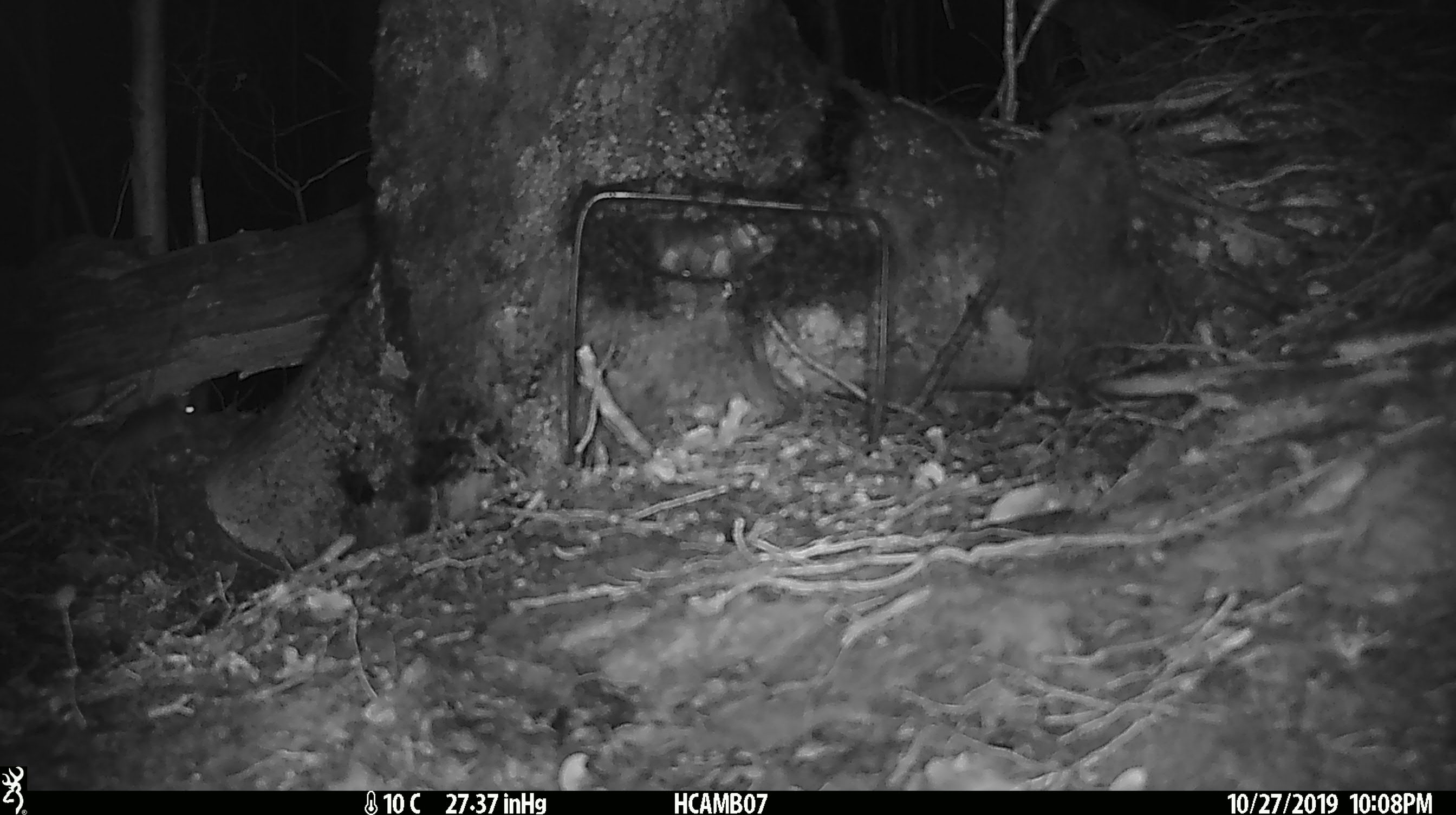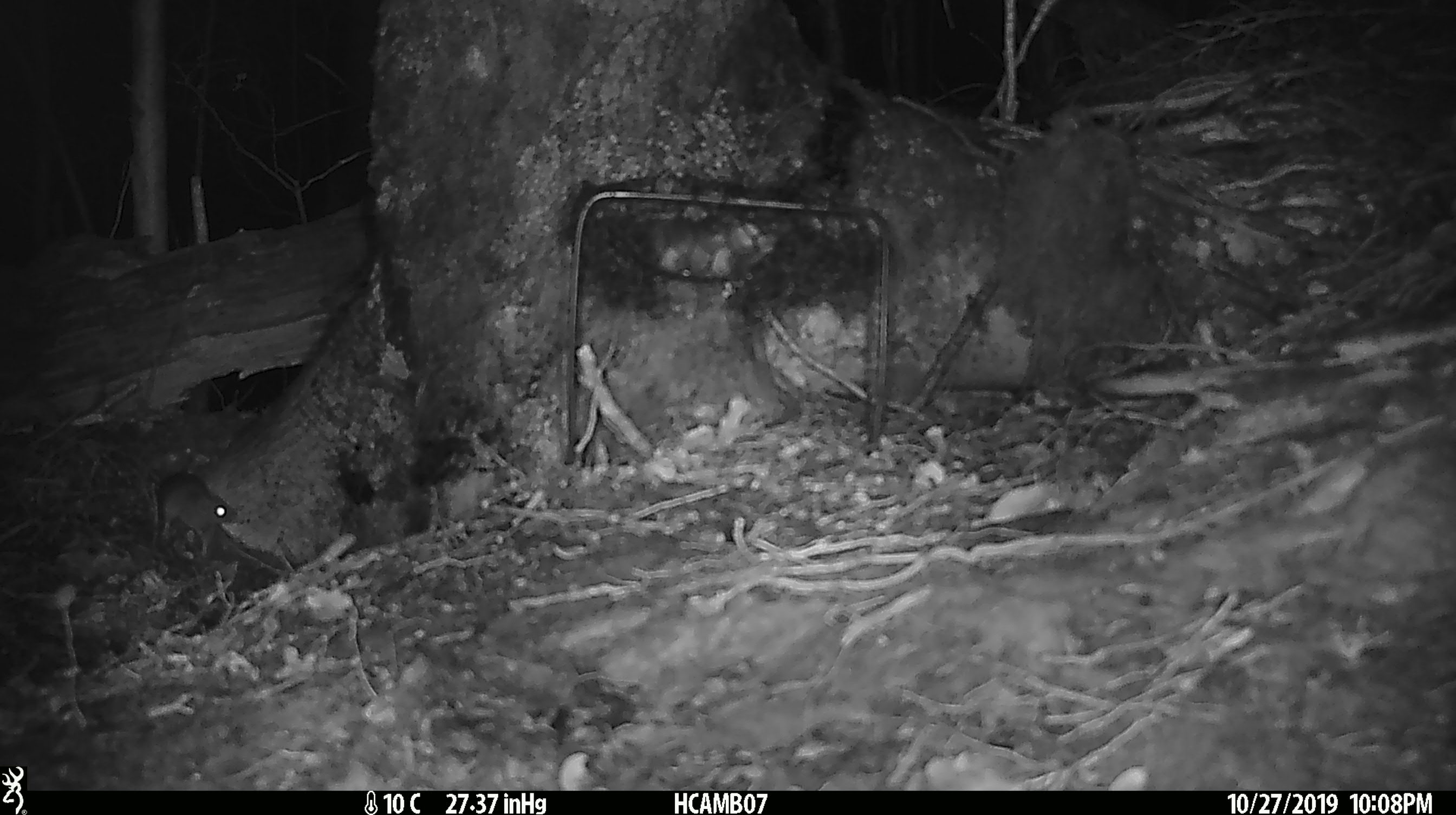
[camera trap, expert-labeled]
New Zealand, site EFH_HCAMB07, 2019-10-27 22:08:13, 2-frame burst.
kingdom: Animalia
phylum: Chordata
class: Mammalia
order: Rodentia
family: Muridae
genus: Mus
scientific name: Mus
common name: mouse